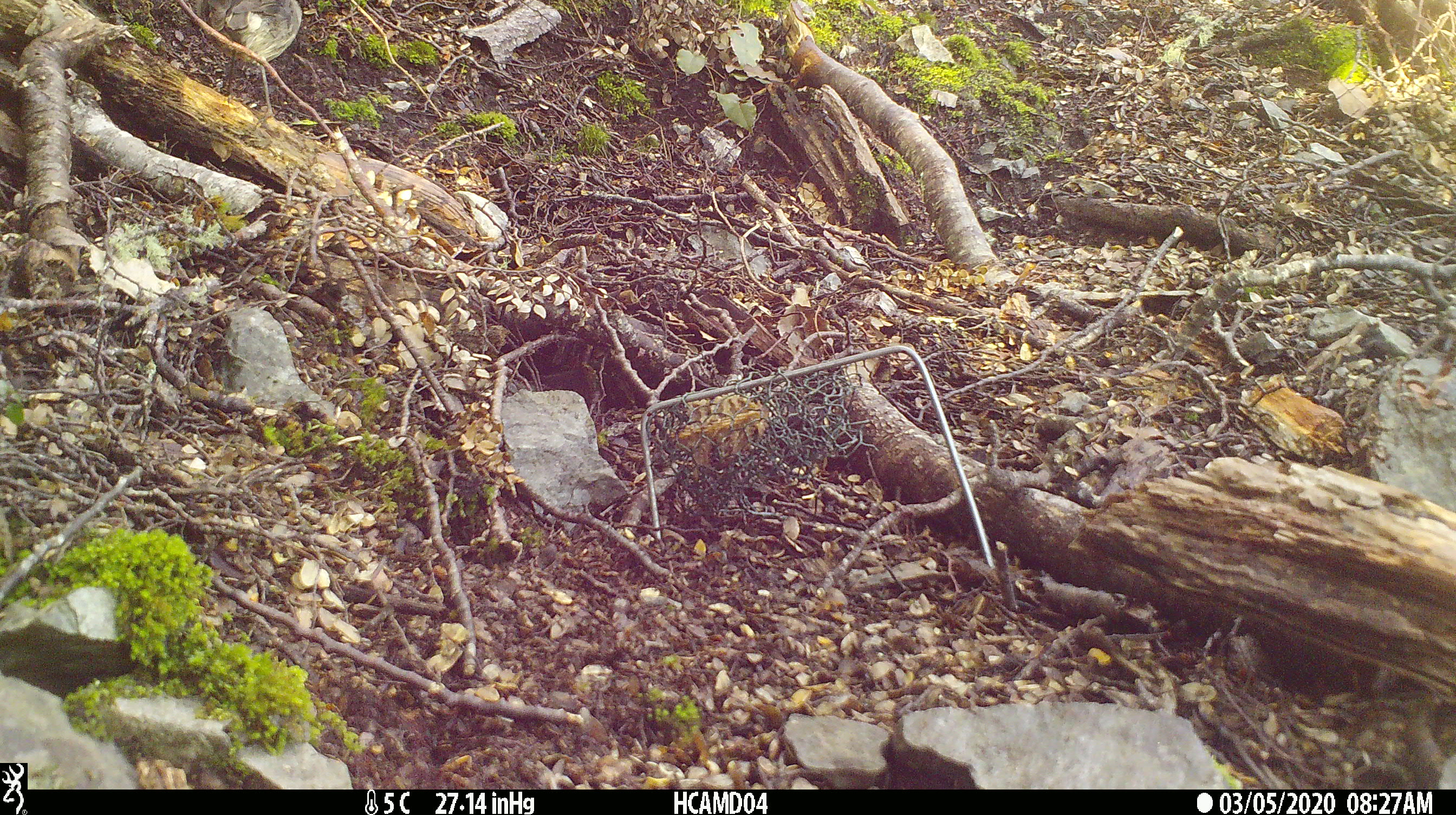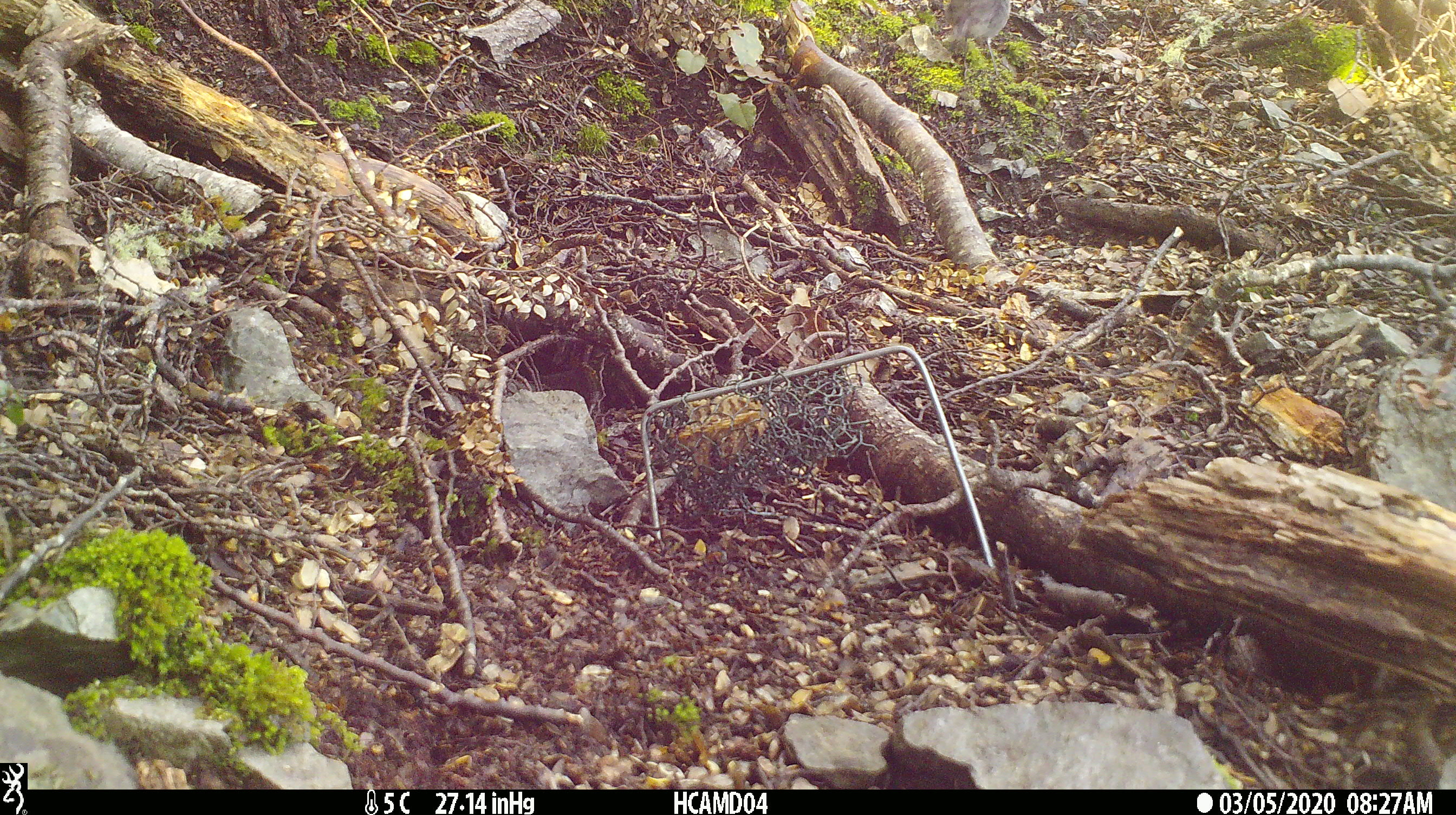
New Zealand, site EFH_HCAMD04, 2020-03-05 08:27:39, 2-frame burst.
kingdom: Animalia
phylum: Chordata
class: Aves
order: Passeriformes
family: Petroicidae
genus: Petroica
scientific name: Petroica australis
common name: new zealand robin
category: robin